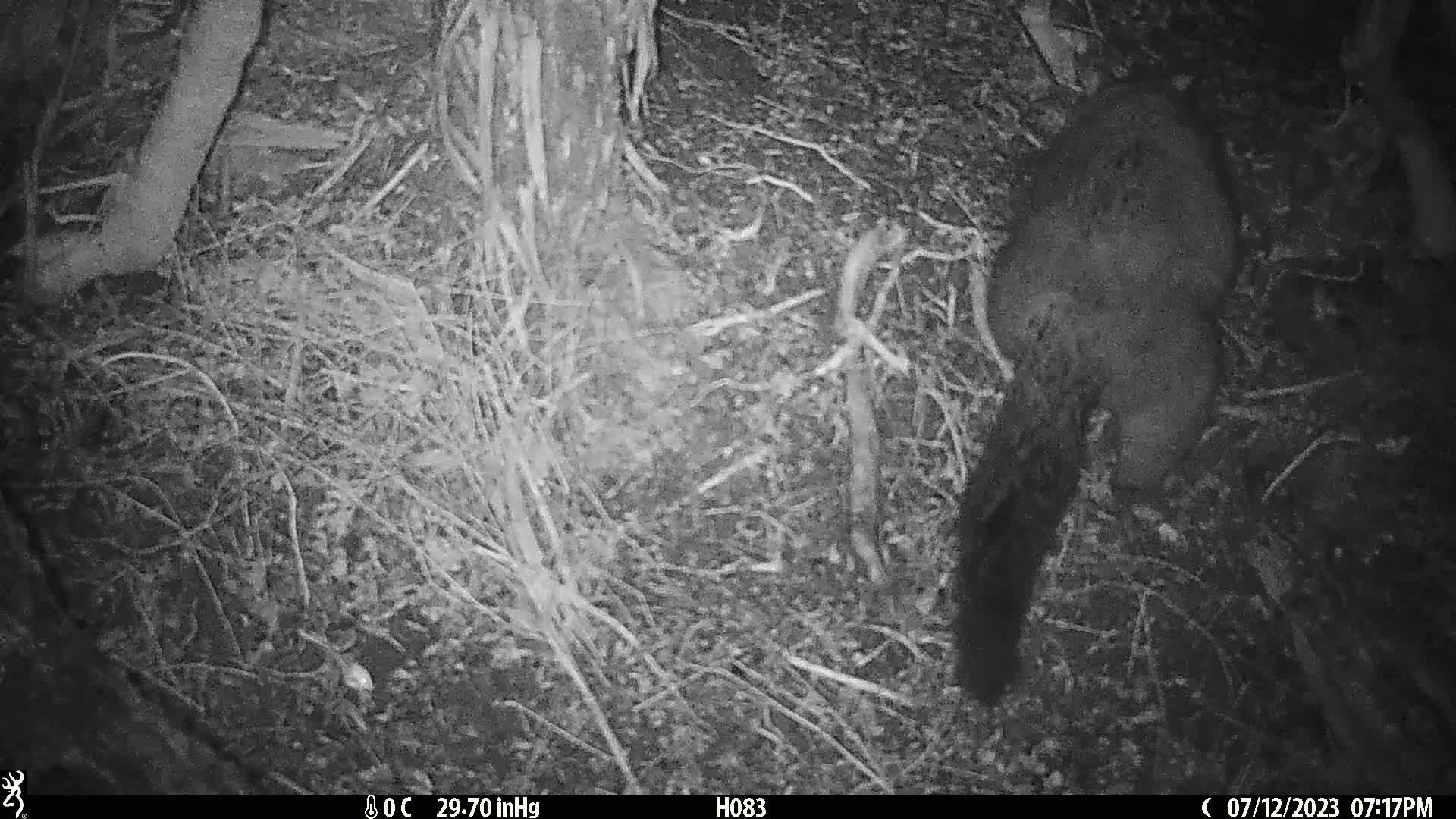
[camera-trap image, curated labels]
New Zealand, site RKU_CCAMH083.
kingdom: Animalia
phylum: Chordata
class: Mammalia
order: Diprotodontia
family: Phalangeridae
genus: Trichosurus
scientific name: Trichosurus vulpecula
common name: common brushtail possum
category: possum